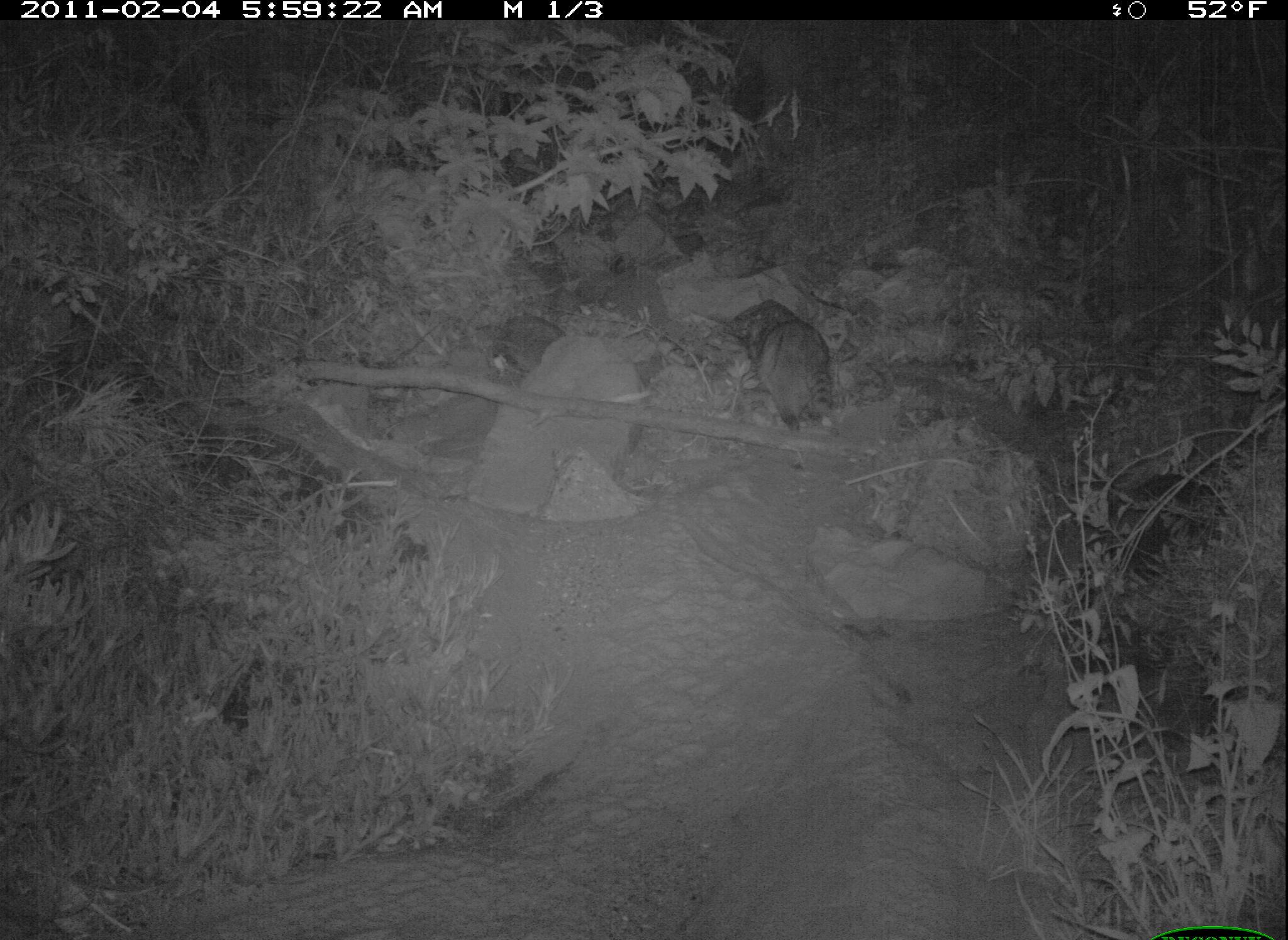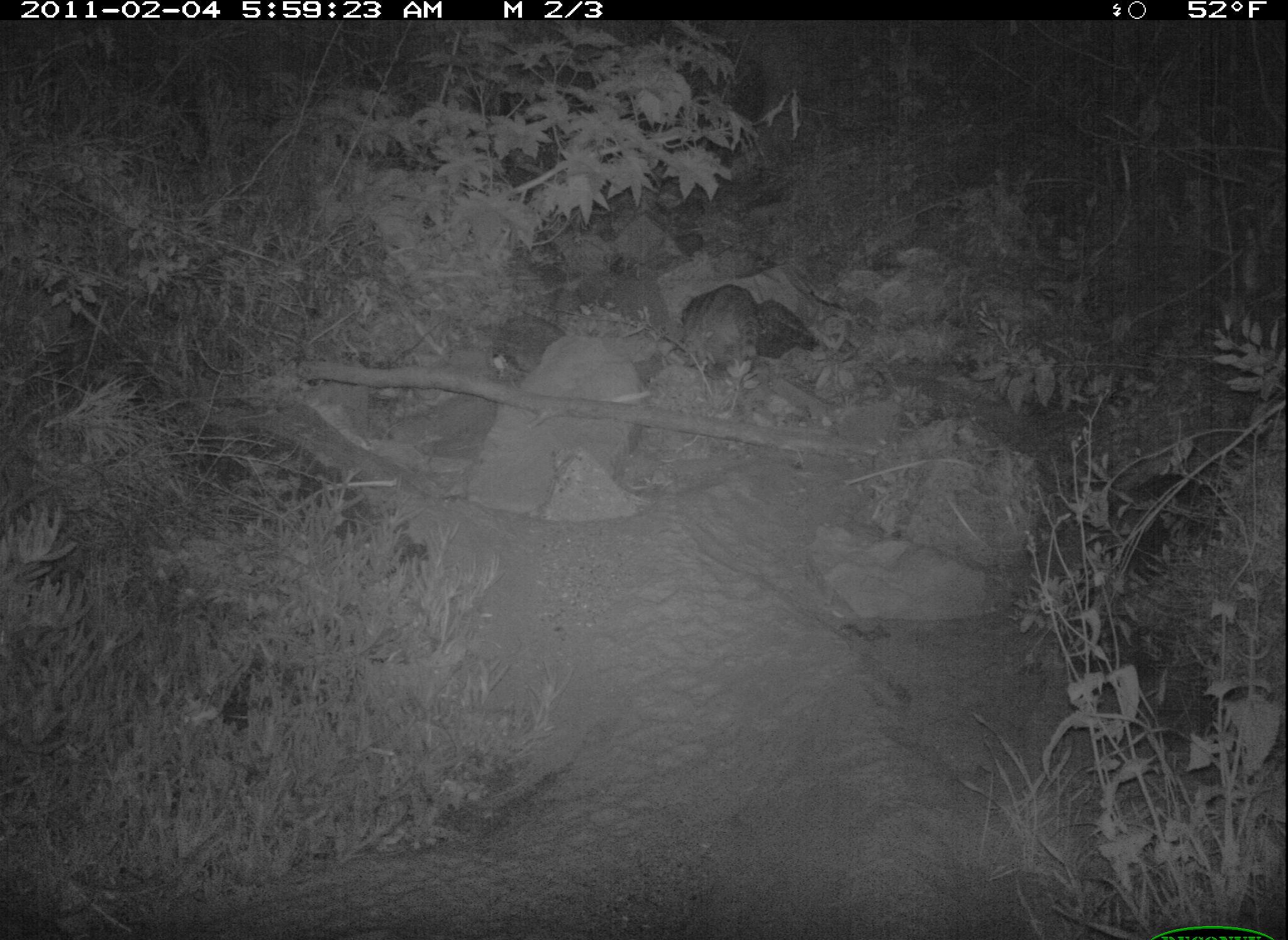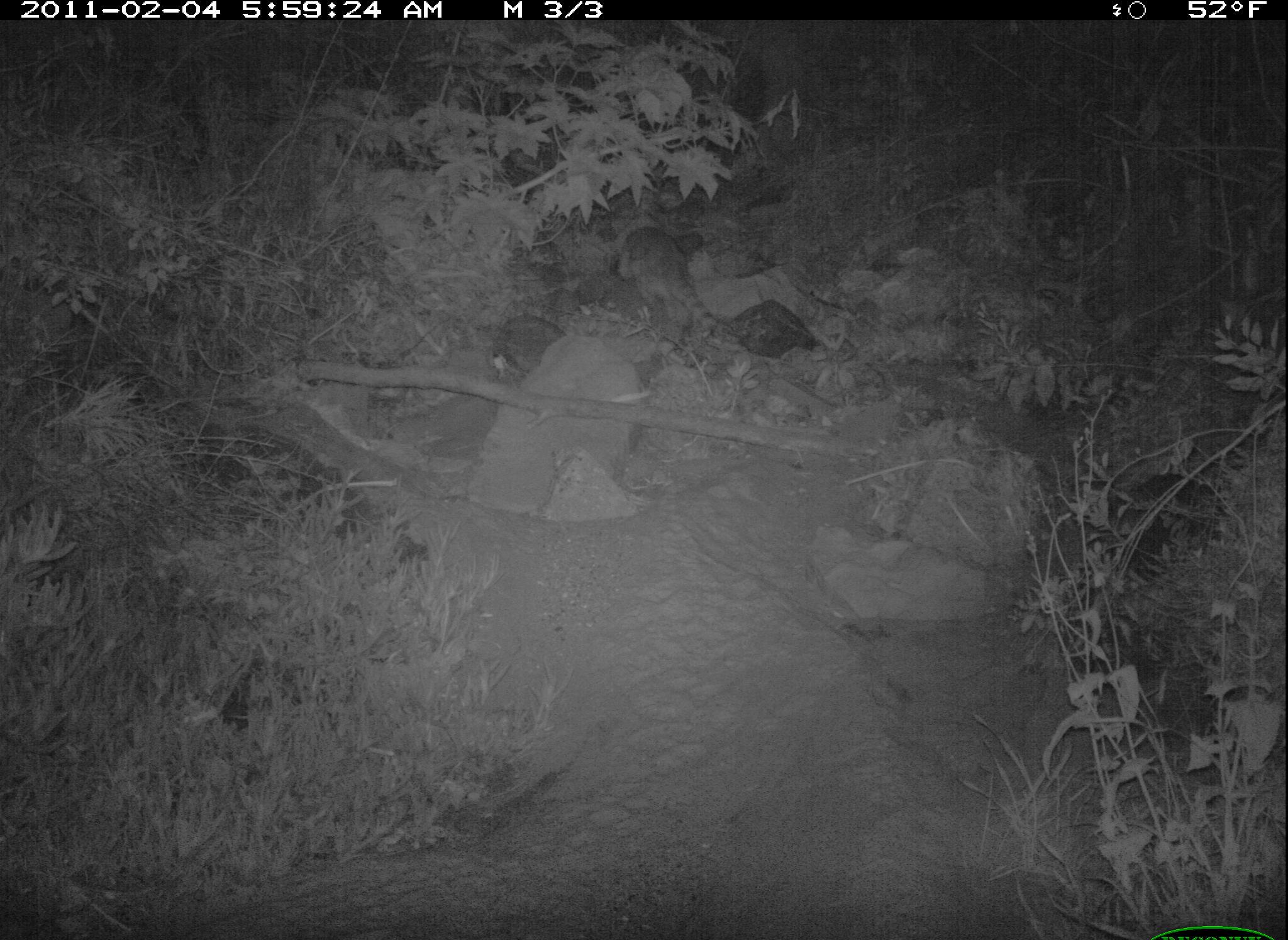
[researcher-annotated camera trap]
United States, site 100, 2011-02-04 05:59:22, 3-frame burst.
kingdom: Animalia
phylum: Chordata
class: Mammalia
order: Carnivora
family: Procyonidae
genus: Procyon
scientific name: Procyon lotor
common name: raccoon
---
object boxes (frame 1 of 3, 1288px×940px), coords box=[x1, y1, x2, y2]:
raccoon: box=[737, 290, 848, 435]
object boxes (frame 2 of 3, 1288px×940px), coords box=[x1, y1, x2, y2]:
raccoon: box=[670, 275, 768, 387]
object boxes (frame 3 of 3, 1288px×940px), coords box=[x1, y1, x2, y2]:
raccoon: box=[616, 222, 725, 335]